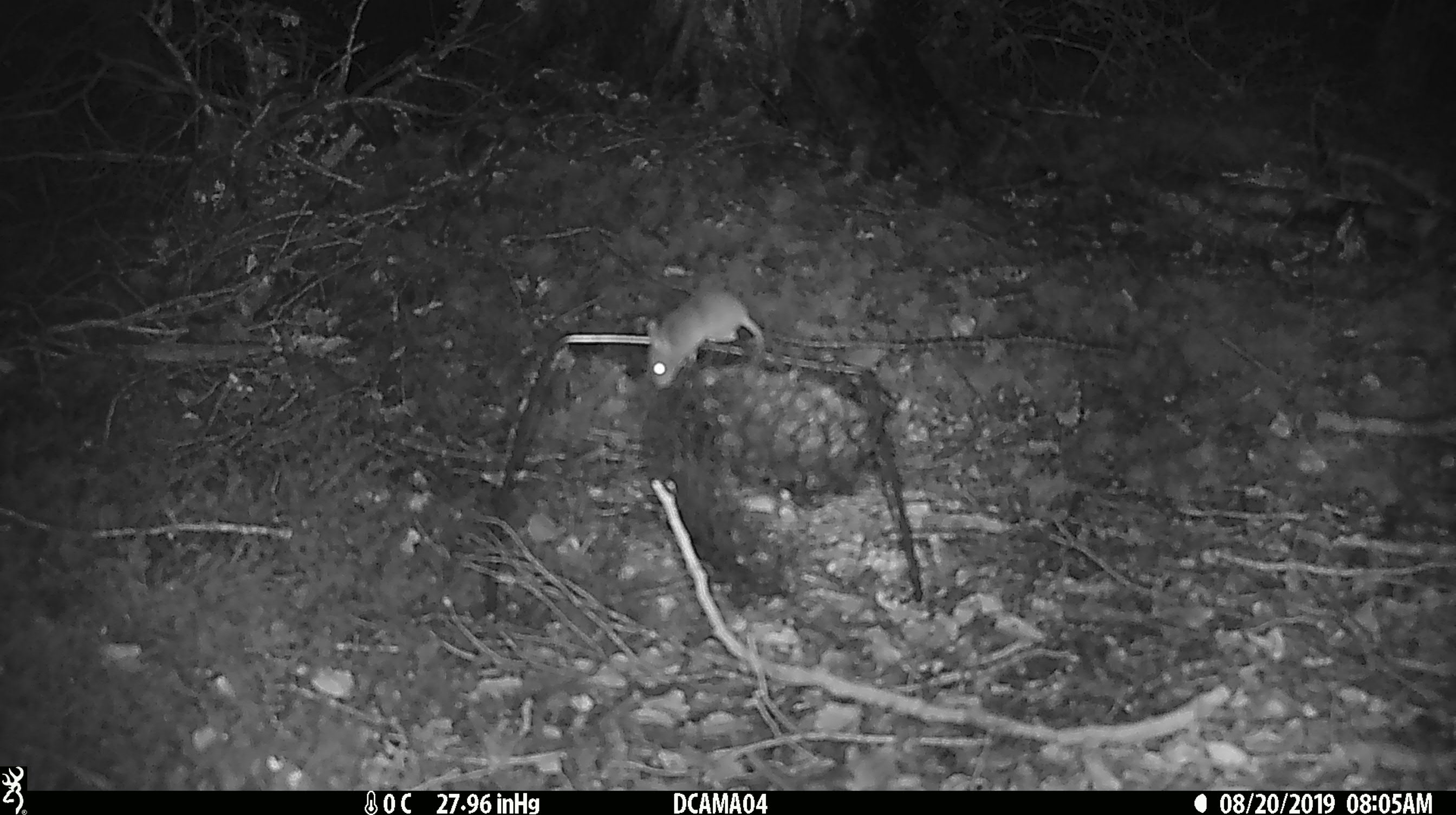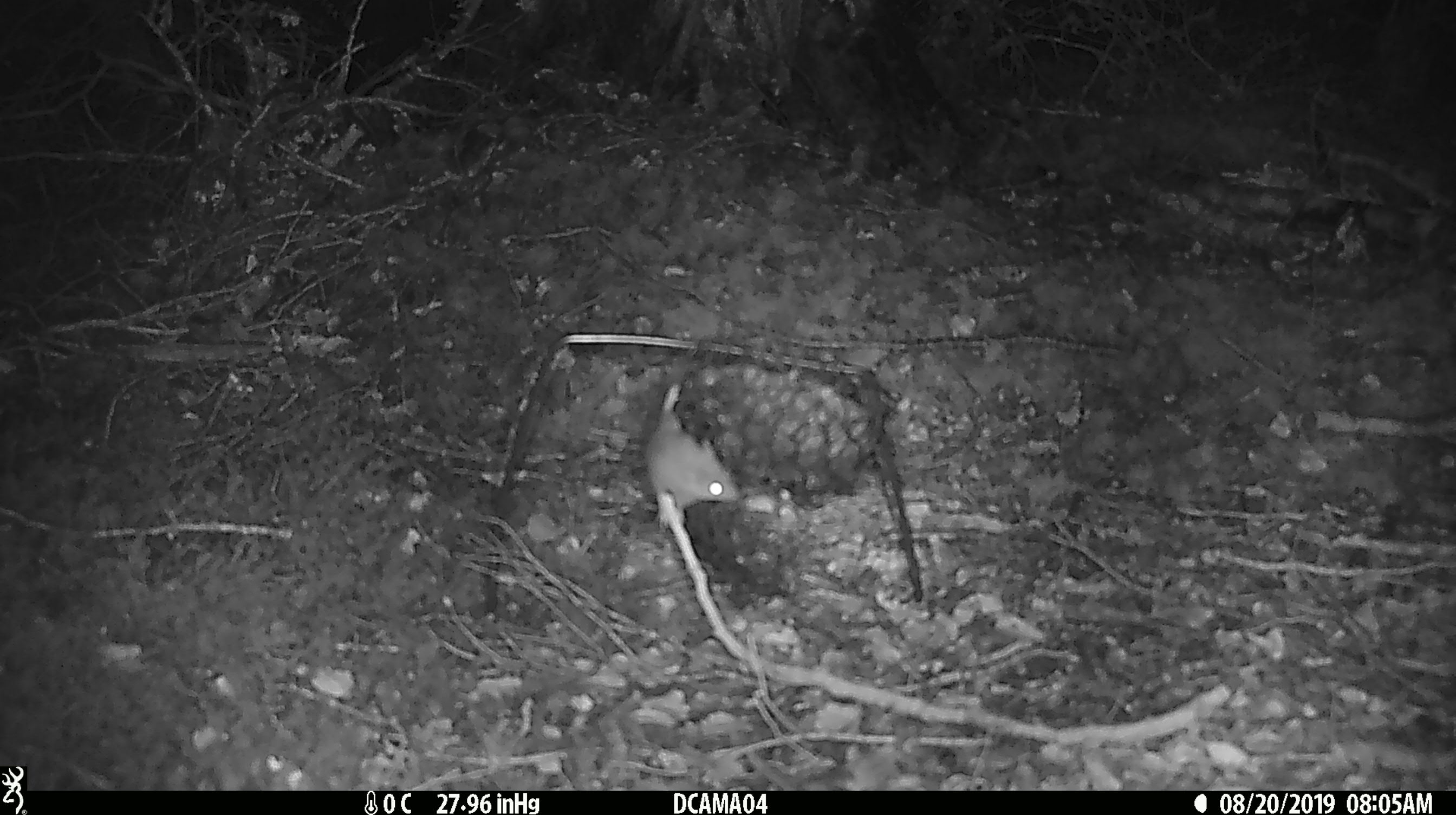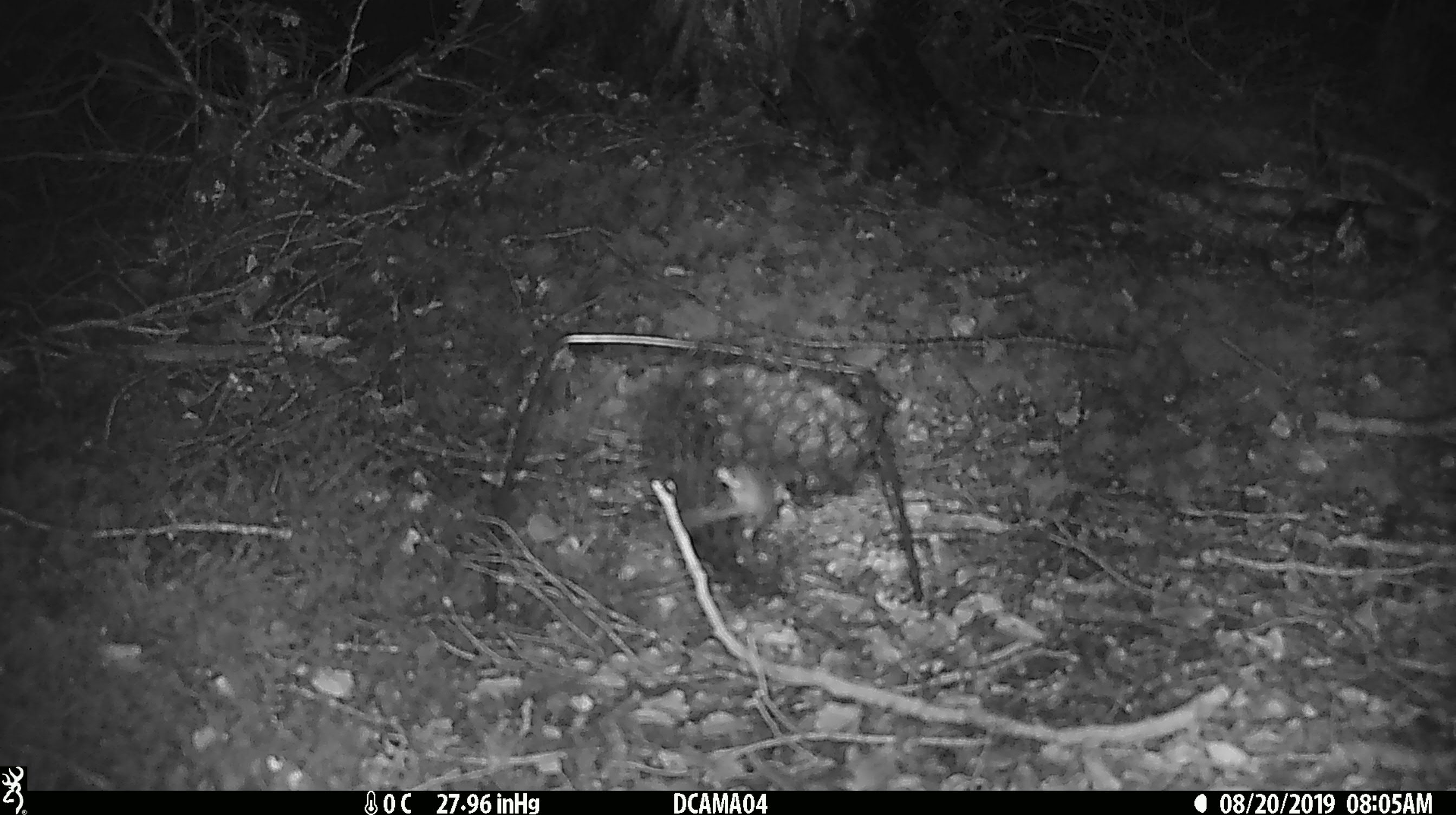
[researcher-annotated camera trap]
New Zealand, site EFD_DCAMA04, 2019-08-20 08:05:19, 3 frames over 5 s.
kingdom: Animalia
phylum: Chordata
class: Mammalia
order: Rodentia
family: Muridae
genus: Mus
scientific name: Mus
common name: mouse